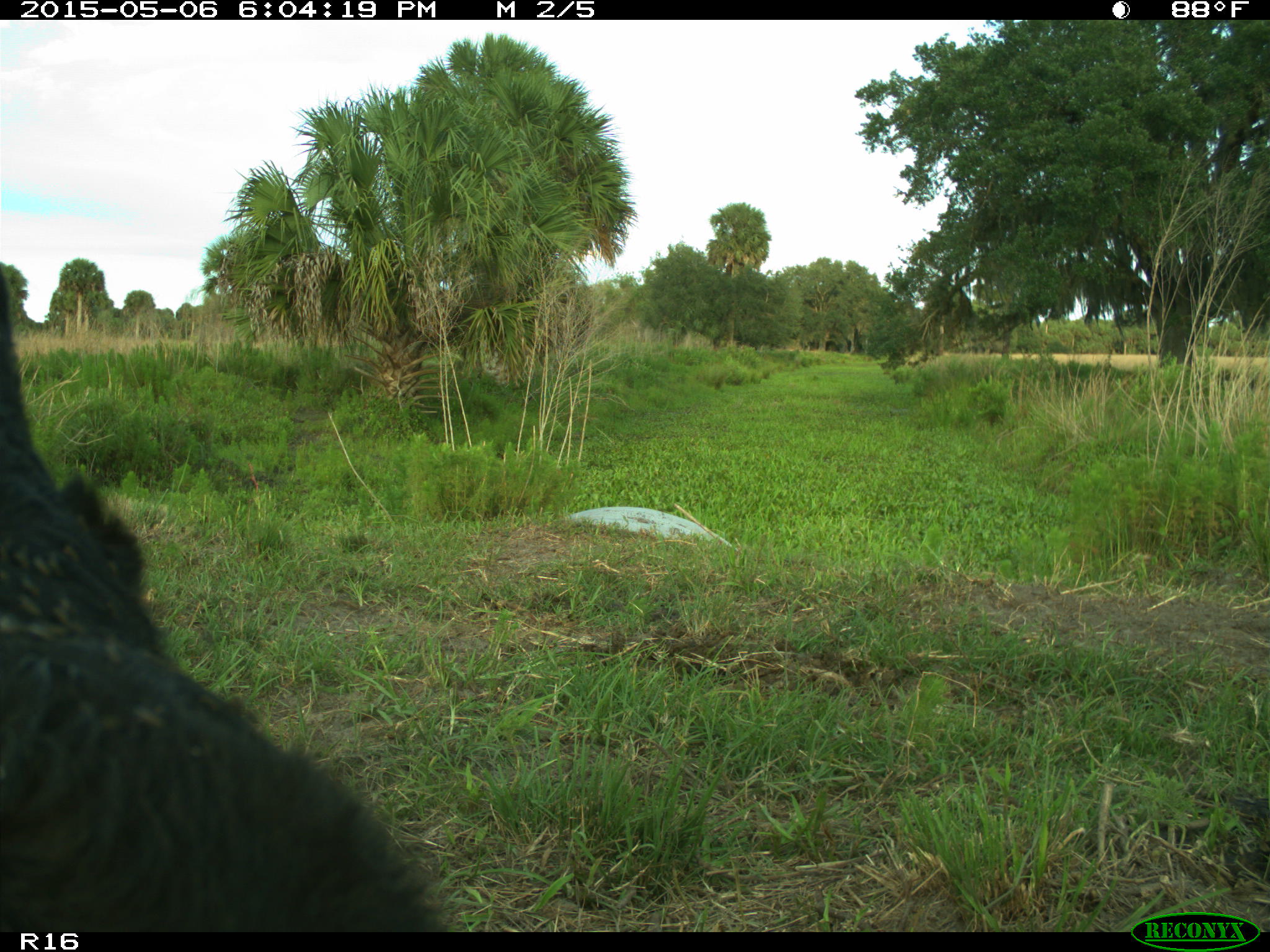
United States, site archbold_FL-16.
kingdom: Animalia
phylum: Chordata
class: Mammalia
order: Artiodactyla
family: Bovidae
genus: Bos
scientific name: Bos taurus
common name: domestic cow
Bos taurus (domestic cow).